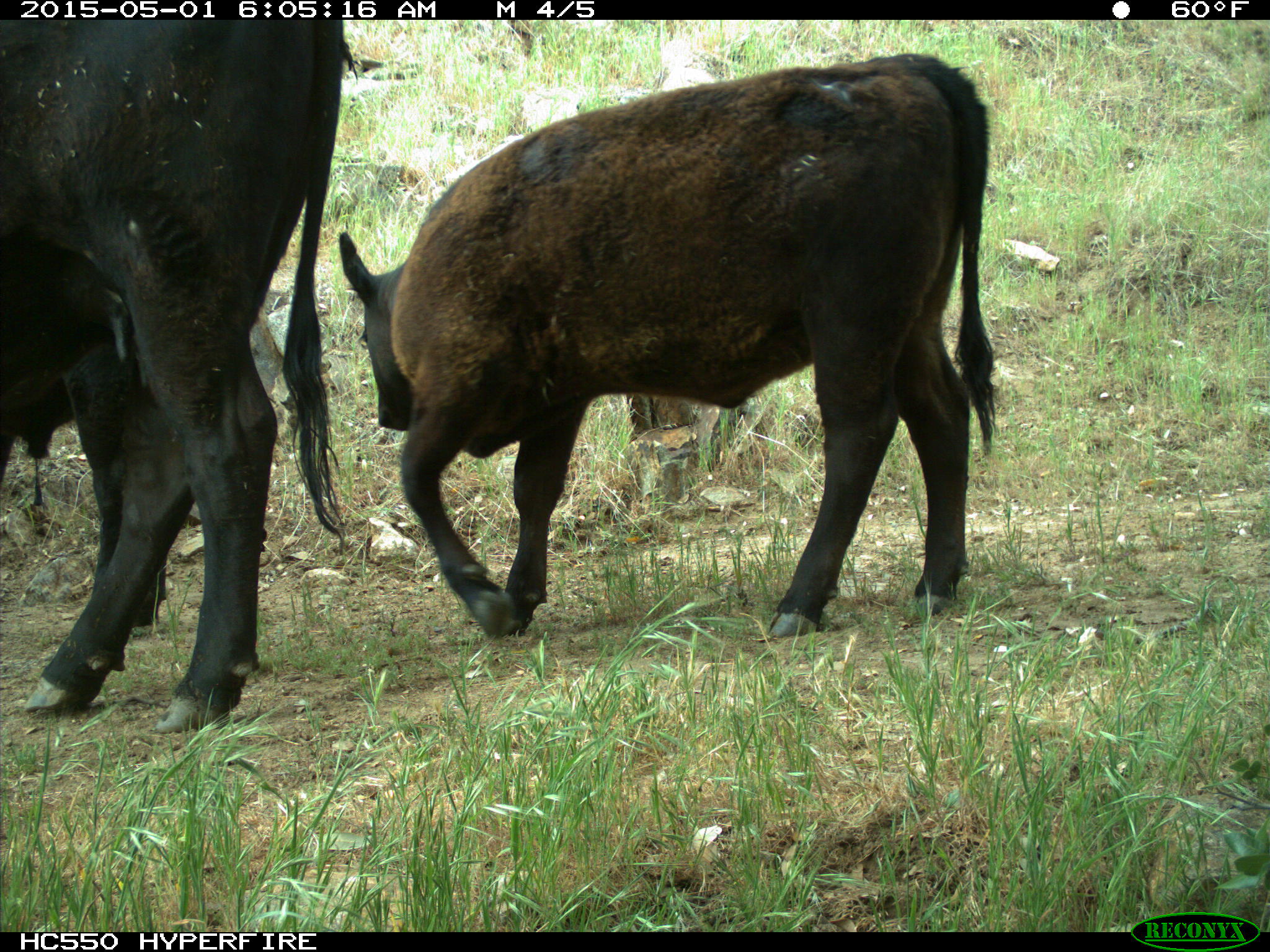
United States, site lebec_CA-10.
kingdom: Animalia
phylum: Chordata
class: Mammalia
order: Artiodactyla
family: Bovidae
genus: Bos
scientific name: Bos taurus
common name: domestic cow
Bos taurus (domestic cow).